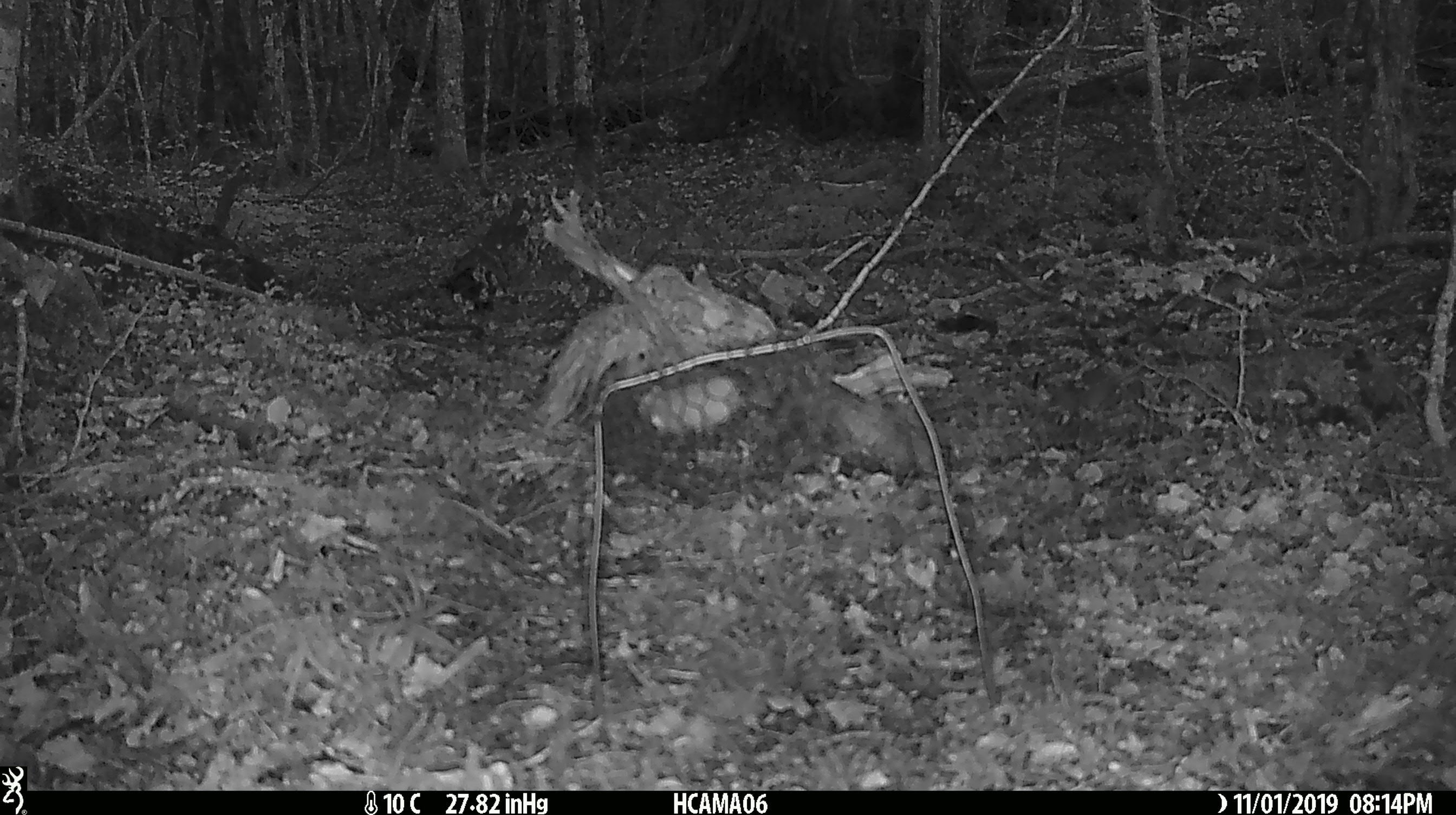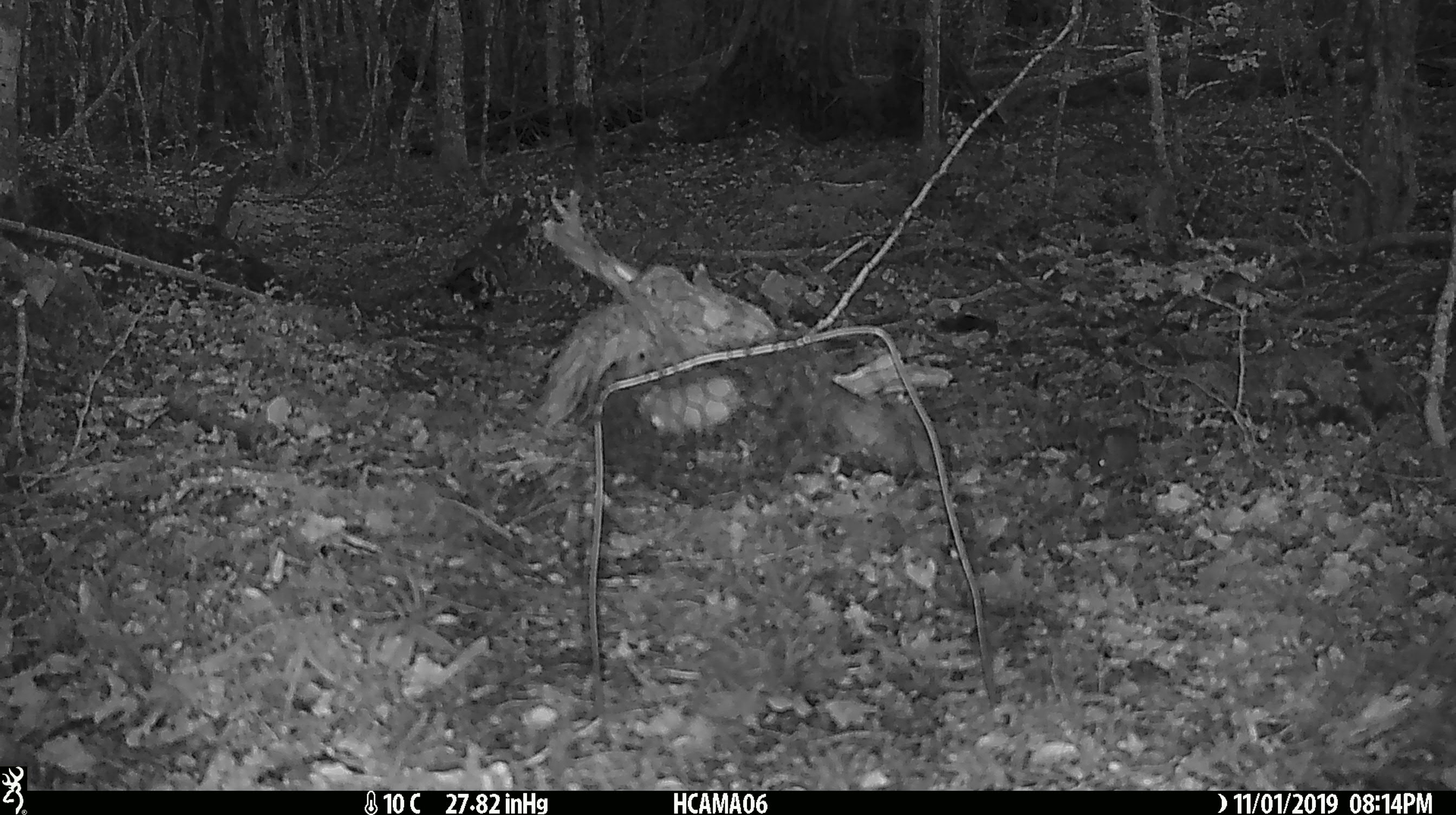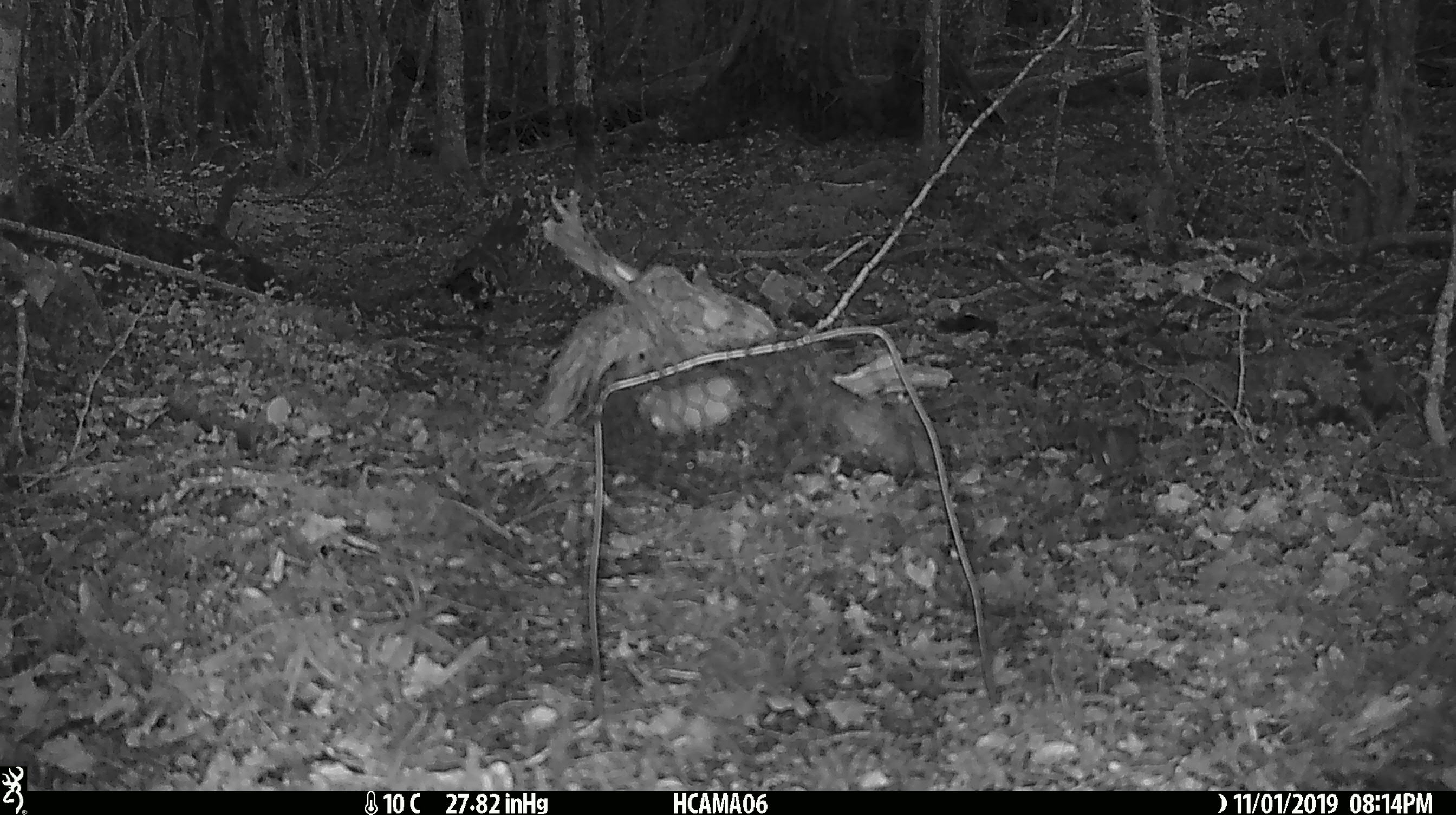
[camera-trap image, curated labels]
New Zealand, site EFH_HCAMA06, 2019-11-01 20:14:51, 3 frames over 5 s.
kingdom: Animalia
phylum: Chordata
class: Mammalia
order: Rodentia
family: Muridae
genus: Mus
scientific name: Mus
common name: mouse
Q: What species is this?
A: Mouse (Mus).